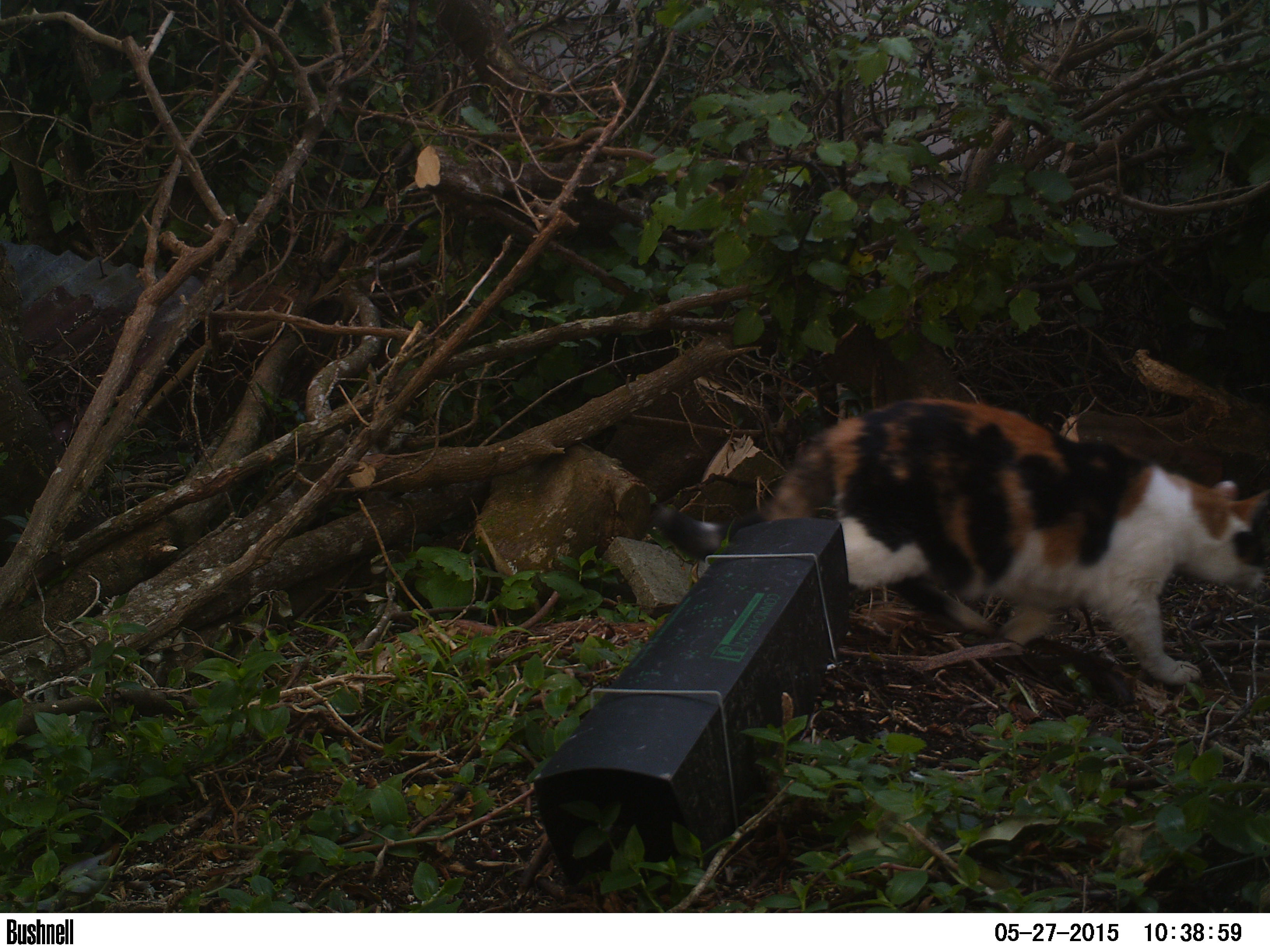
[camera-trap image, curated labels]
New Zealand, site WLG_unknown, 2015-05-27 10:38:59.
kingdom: Animalia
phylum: Chordata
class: Mammalia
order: Carnivora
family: Felidae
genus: Felis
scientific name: Felis catus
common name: domestic cat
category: cat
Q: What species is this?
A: Cat (domestic cat) (Felis catus).